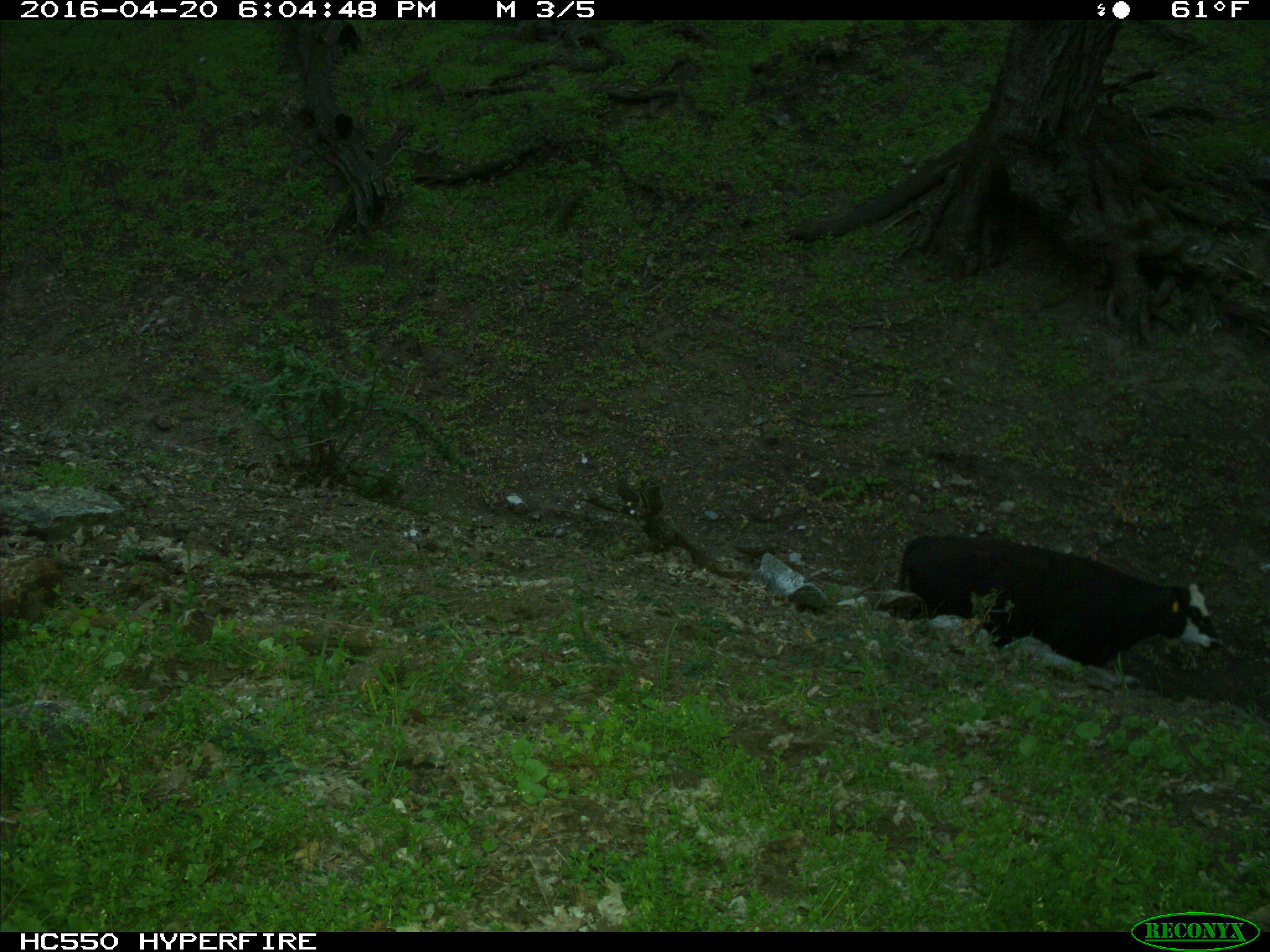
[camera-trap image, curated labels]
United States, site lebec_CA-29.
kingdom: Animalia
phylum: Chordata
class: Mammalia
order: Artiodactyla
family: Bovidae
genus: Bos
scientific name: Bos taurus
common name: domestic cow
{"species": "Bos taurus (domestic cow)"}